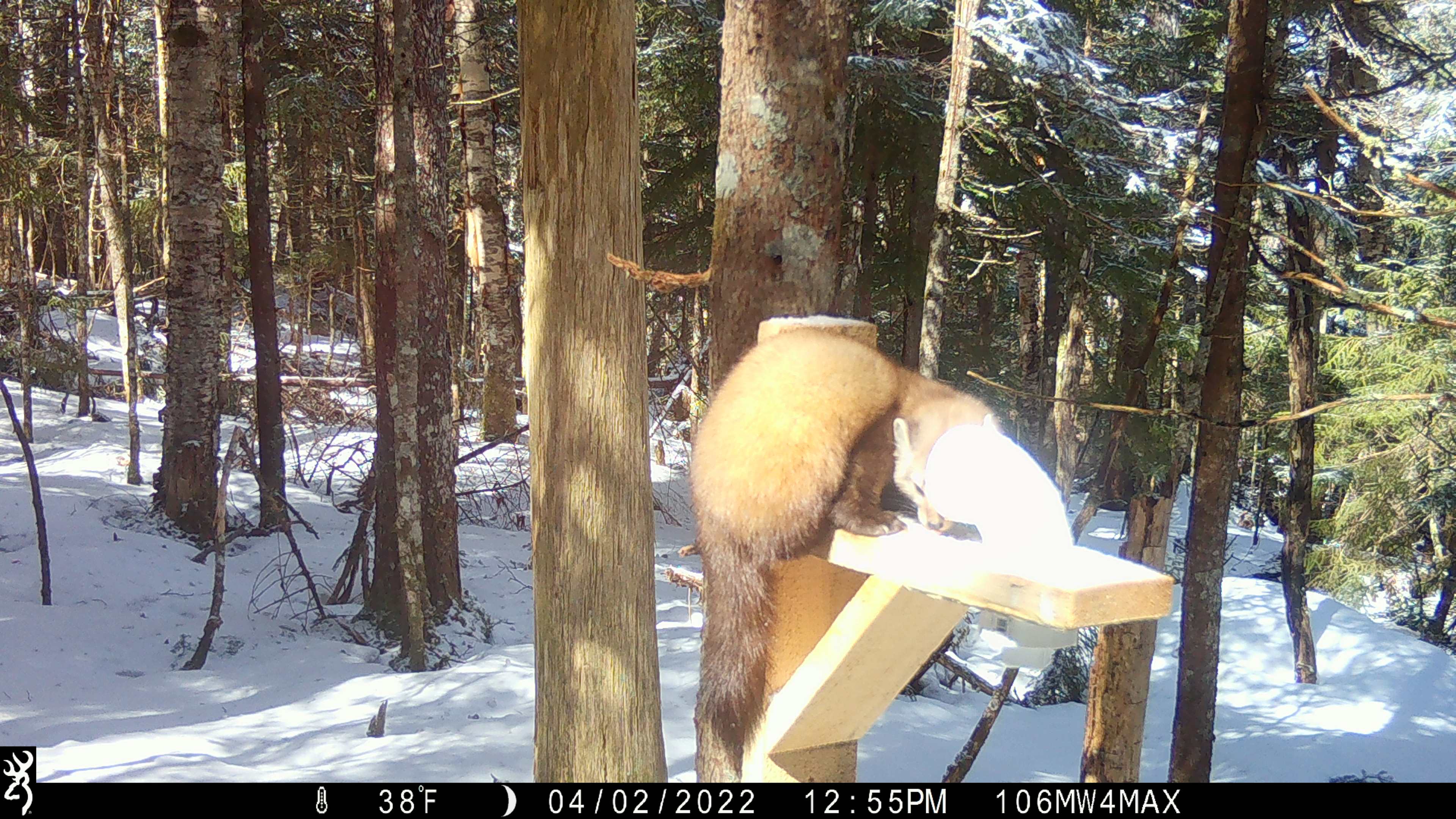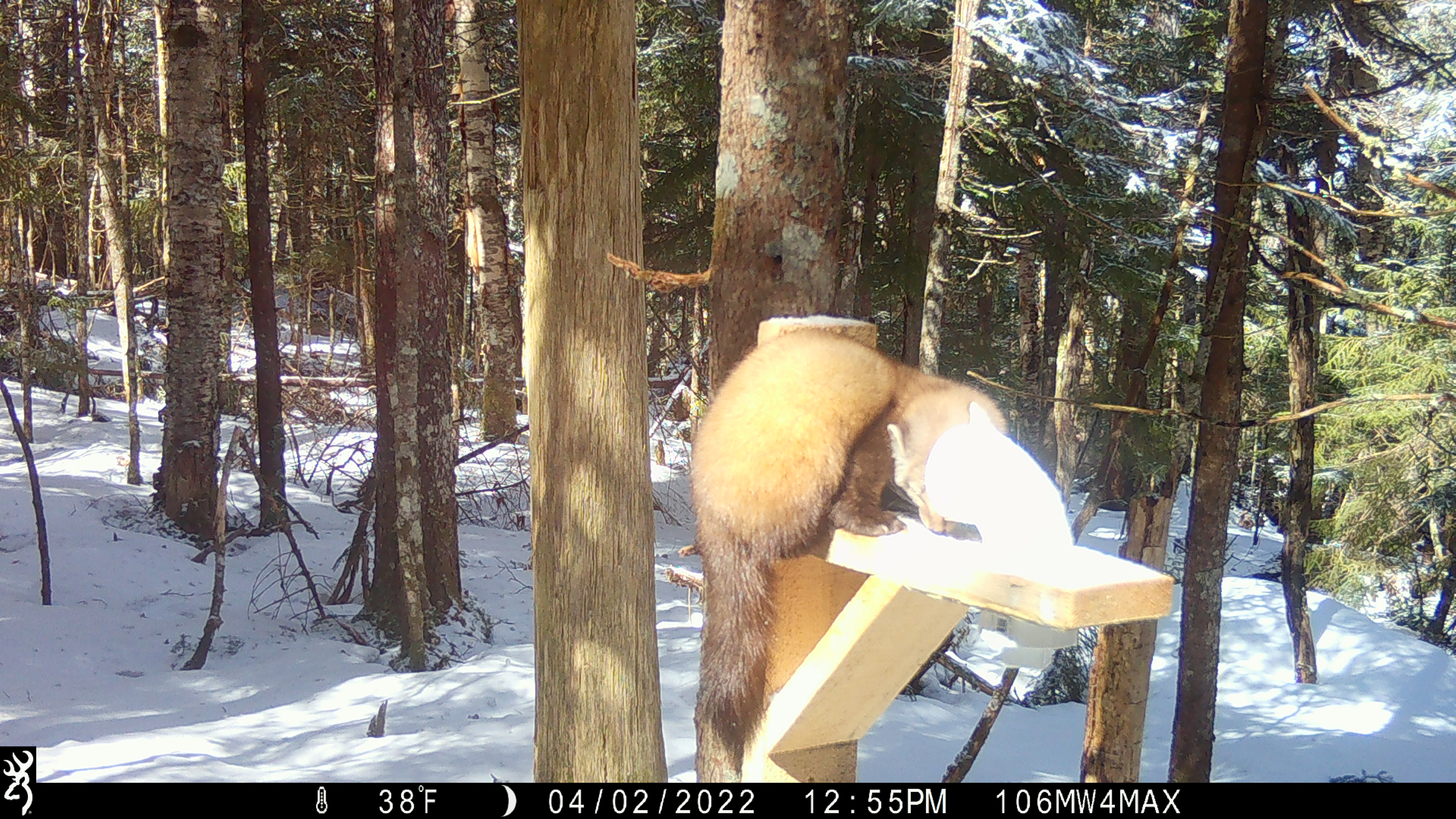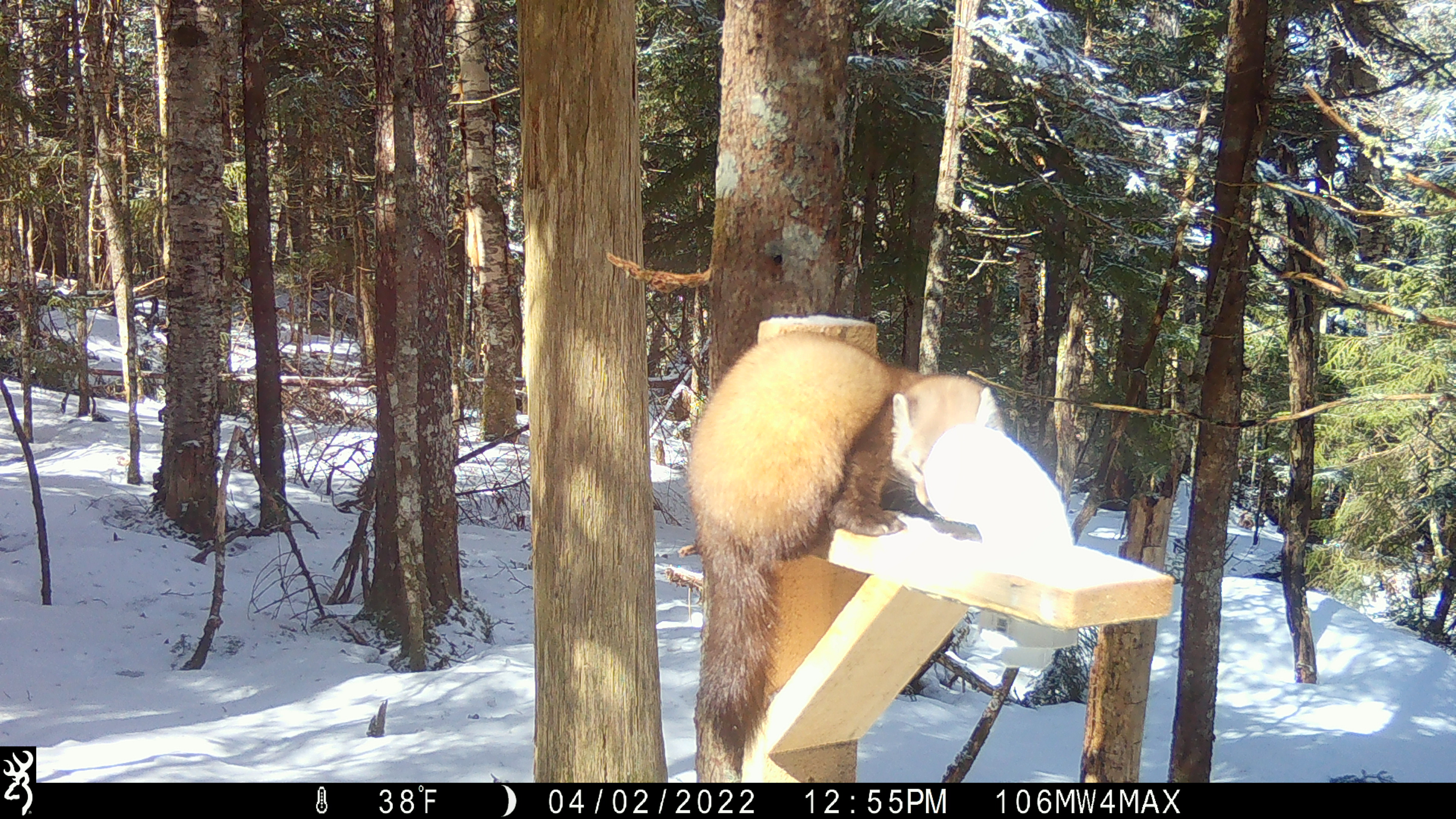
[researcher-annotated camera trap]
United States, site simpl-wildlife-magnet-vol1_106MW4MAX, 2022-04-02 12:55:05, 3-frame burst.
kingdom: Animalia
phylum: Chordata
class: Mammalia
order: Carnivora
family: Mustelidae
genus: Martes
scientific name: Martes americana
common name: american marten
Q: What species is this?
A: American marten (Martes americana).